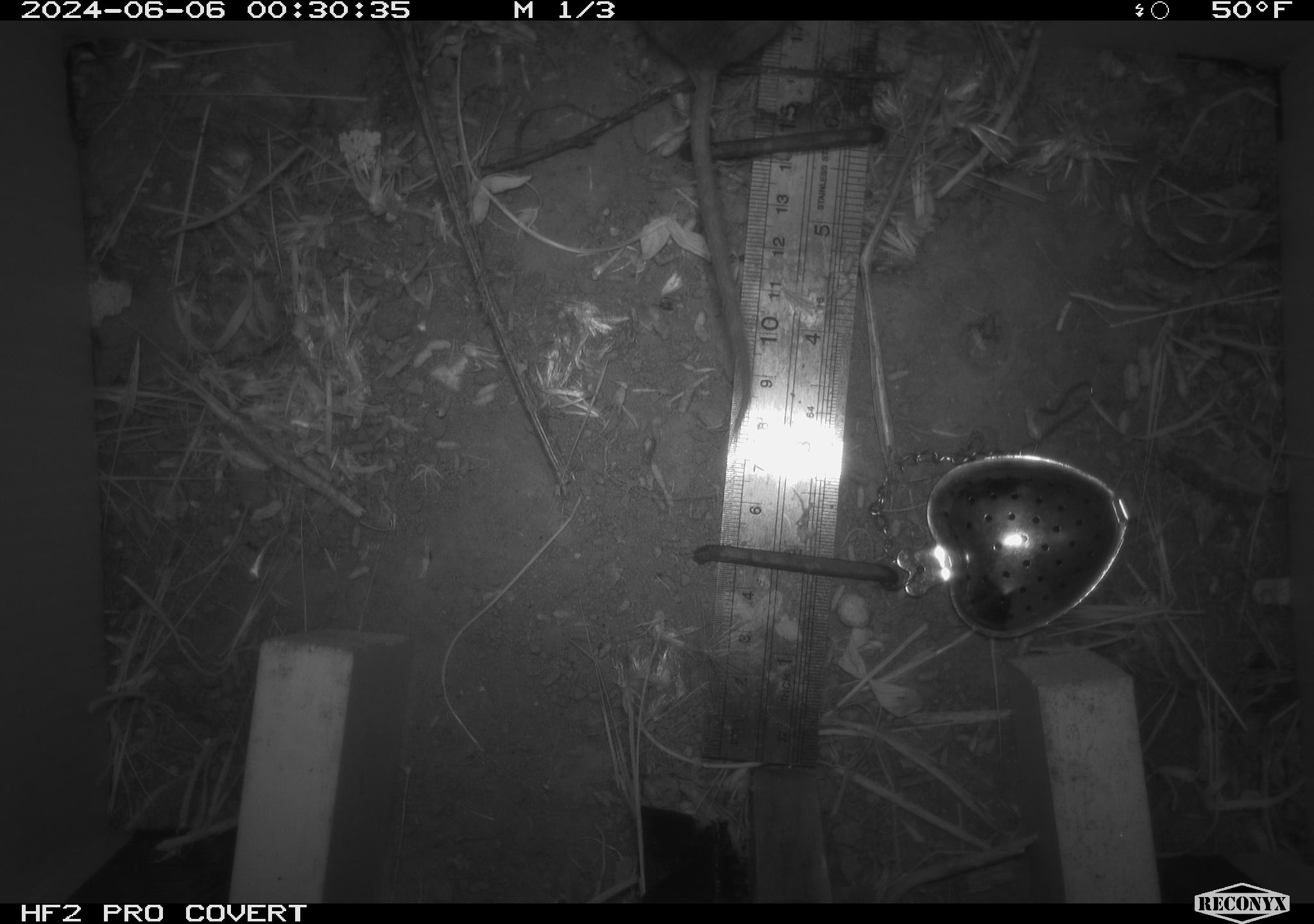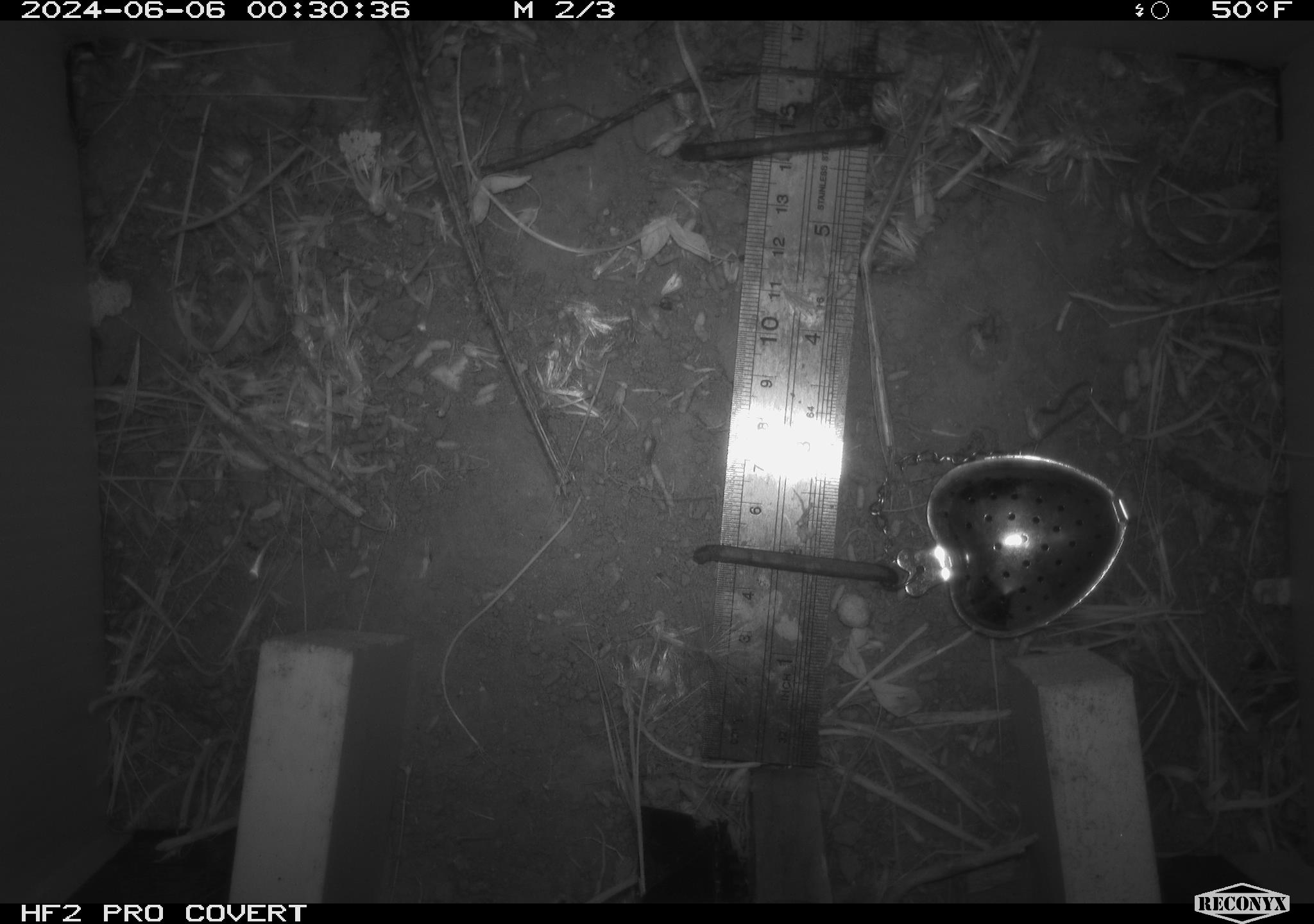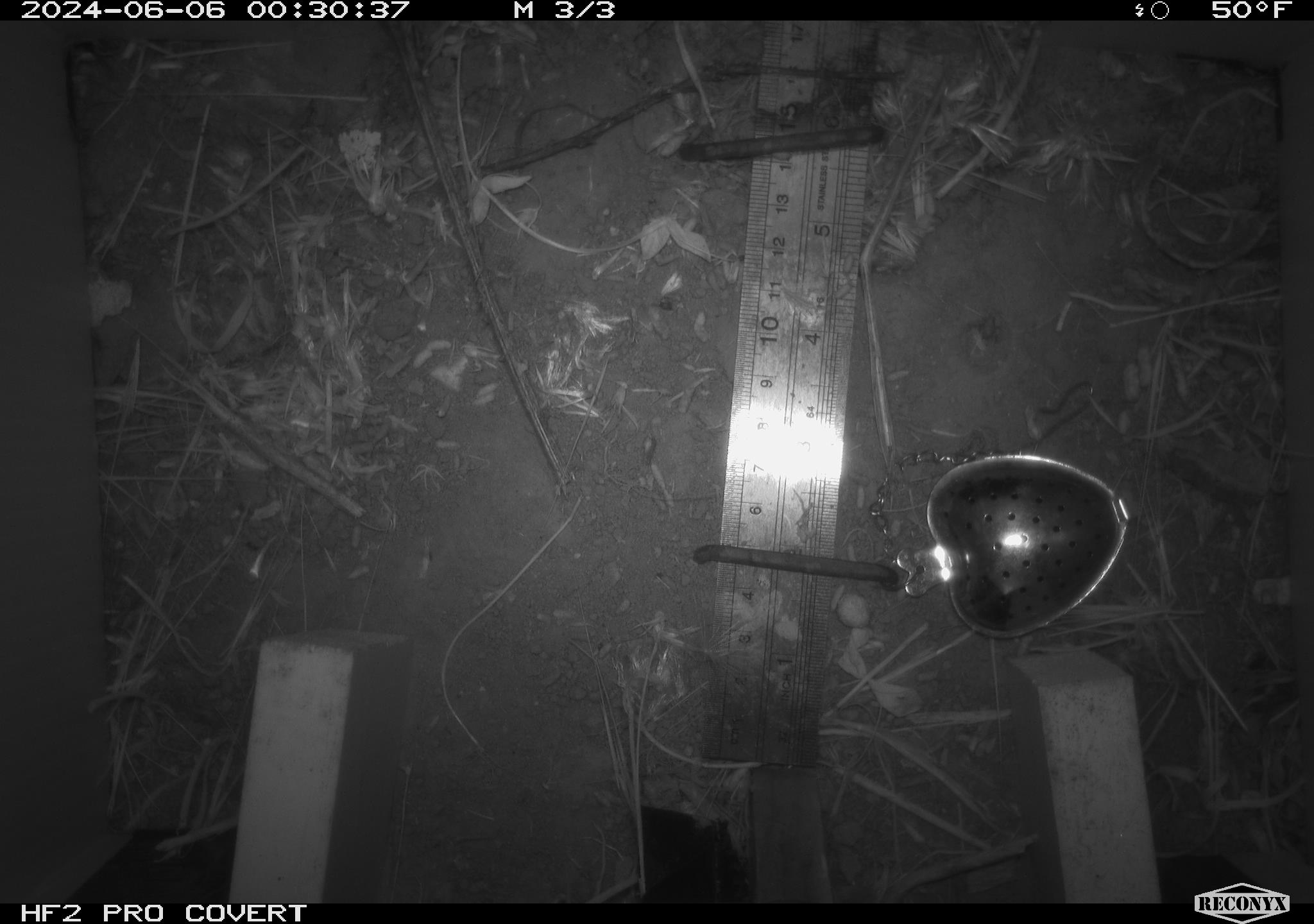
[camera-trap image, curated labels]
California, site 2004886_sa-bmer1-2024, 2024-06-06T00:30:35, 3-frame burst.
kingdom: Animalia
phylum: Chordata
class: Mammalia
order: Rodentia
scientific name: Rodentia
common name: mouse species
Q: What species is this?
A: Mouse species (Rodentia).